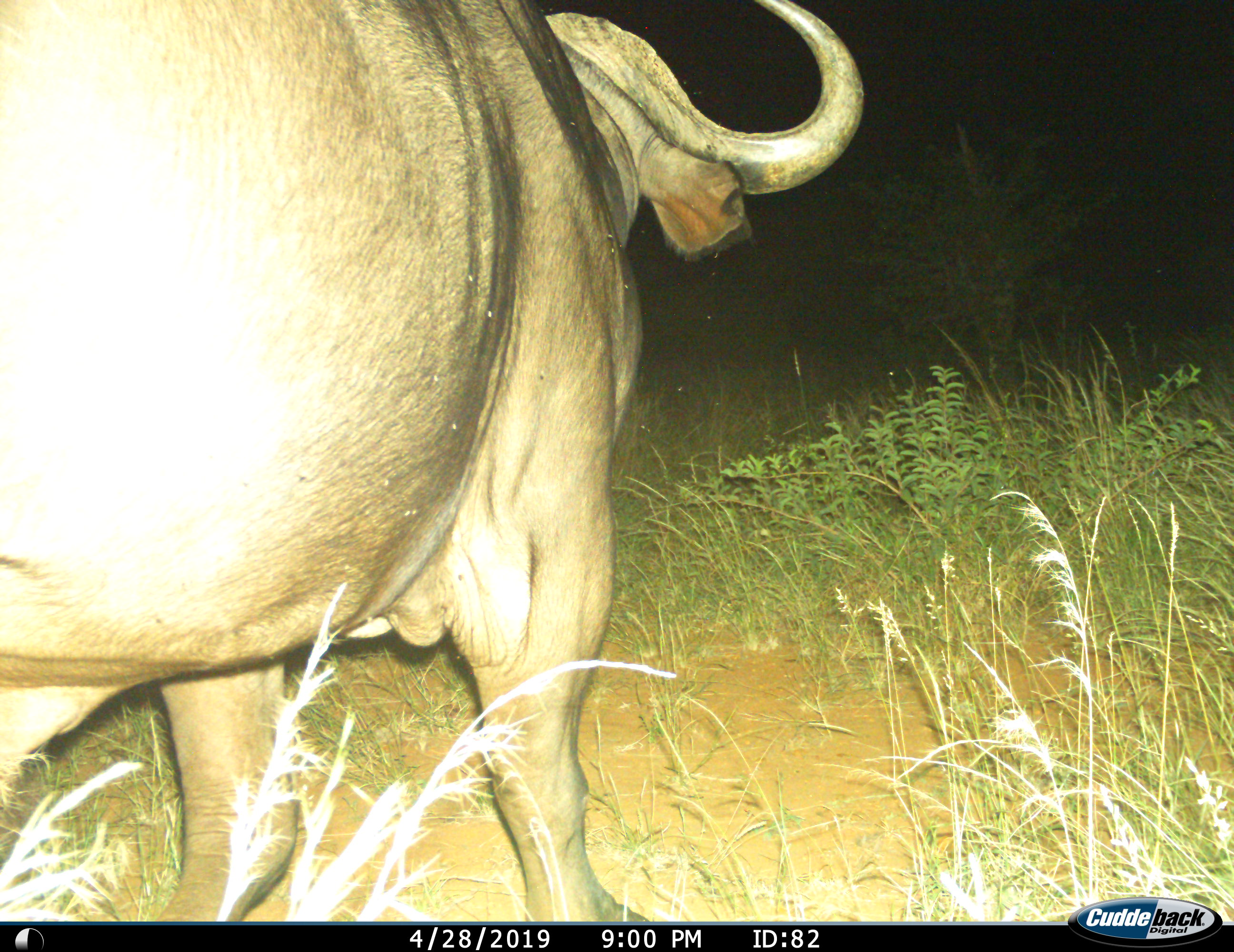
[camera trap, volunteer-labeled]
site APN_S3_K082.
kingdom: Animalia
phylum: Chordata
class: Mammalia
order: Artiodactyla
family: Bovidae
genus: Syncerus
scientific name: Syncerus caffer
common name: african buffalo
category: buffalo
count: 1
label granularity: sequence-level